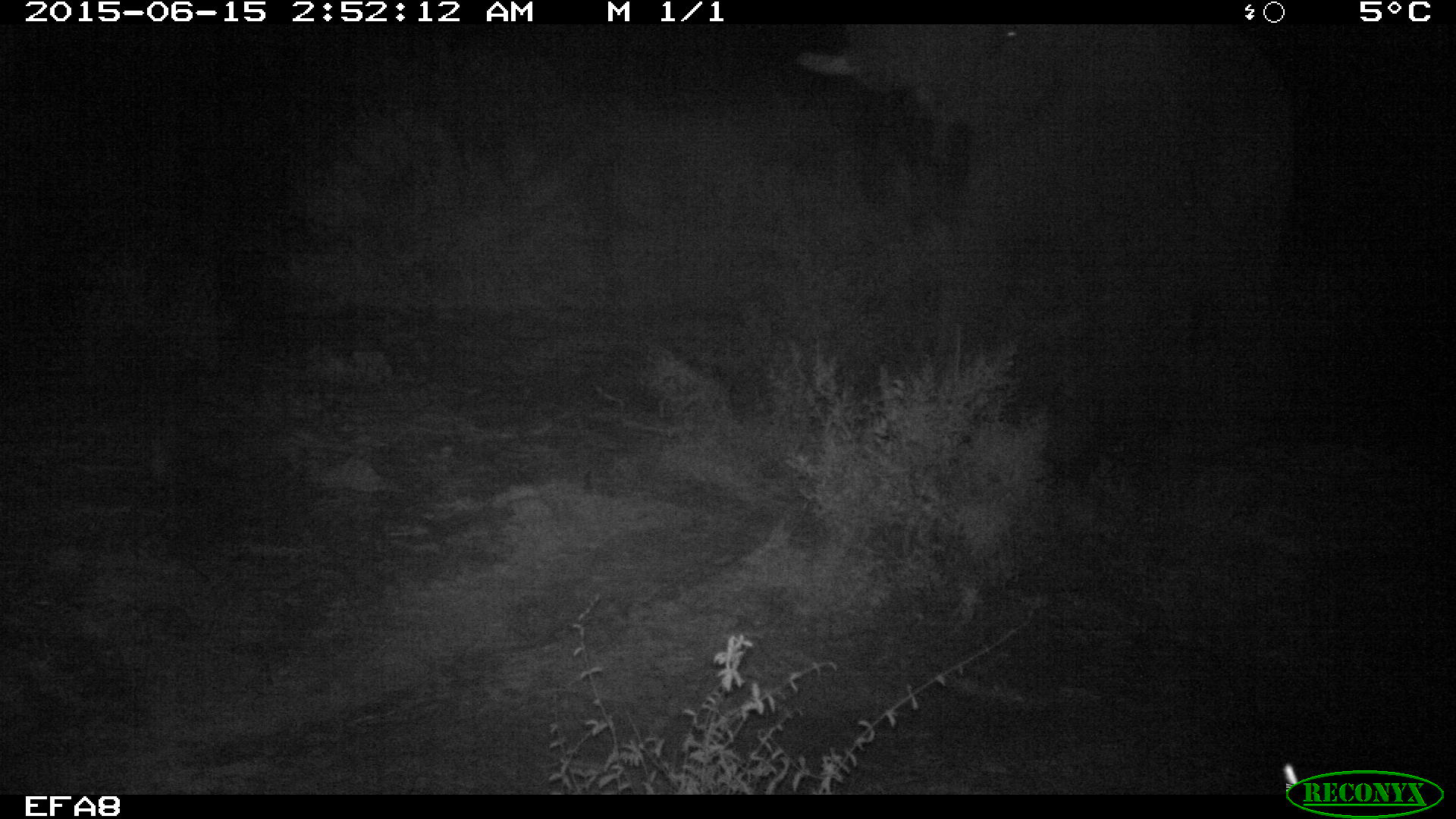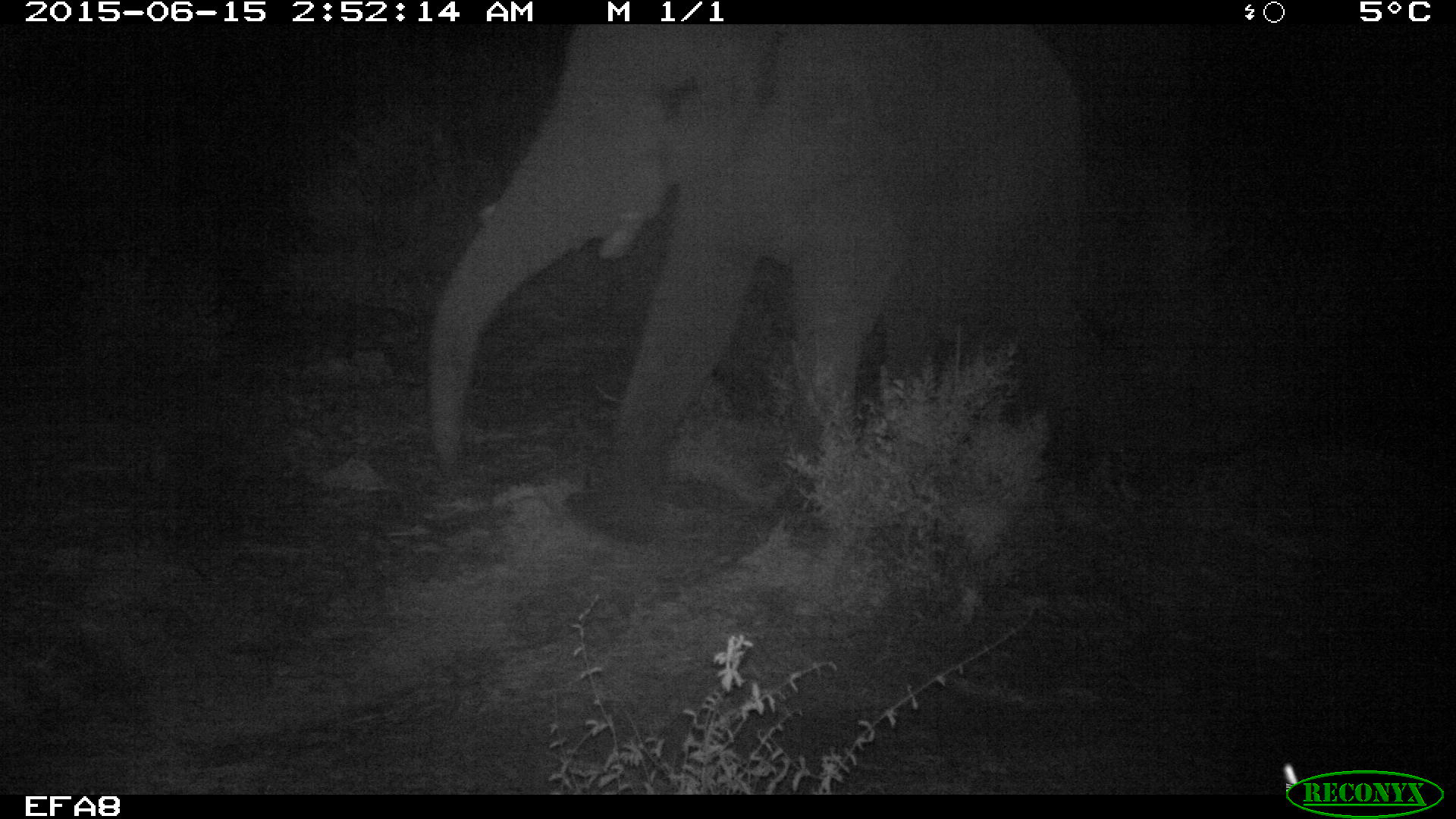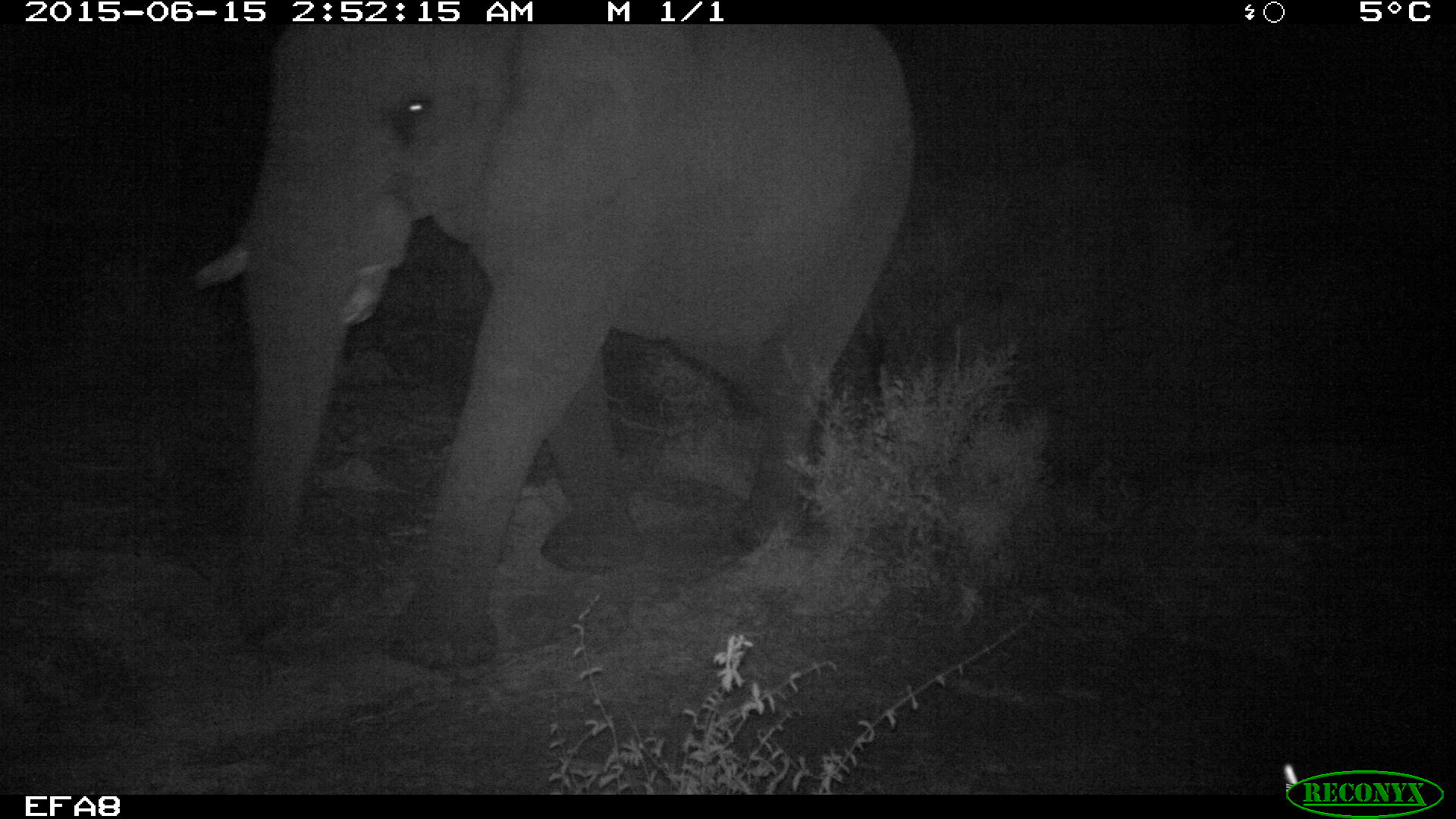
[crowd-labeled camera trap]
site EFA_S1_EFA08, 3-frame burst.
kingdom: Animalia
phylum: Chordata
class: Mammalia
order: Proboscidea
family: Elephantidae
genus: Loxodonta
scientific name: Loxodonta africana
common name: african bush elephant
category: elephant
Elephant (african bush elephant) (Loxodonta africana), count 1. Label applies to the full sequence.